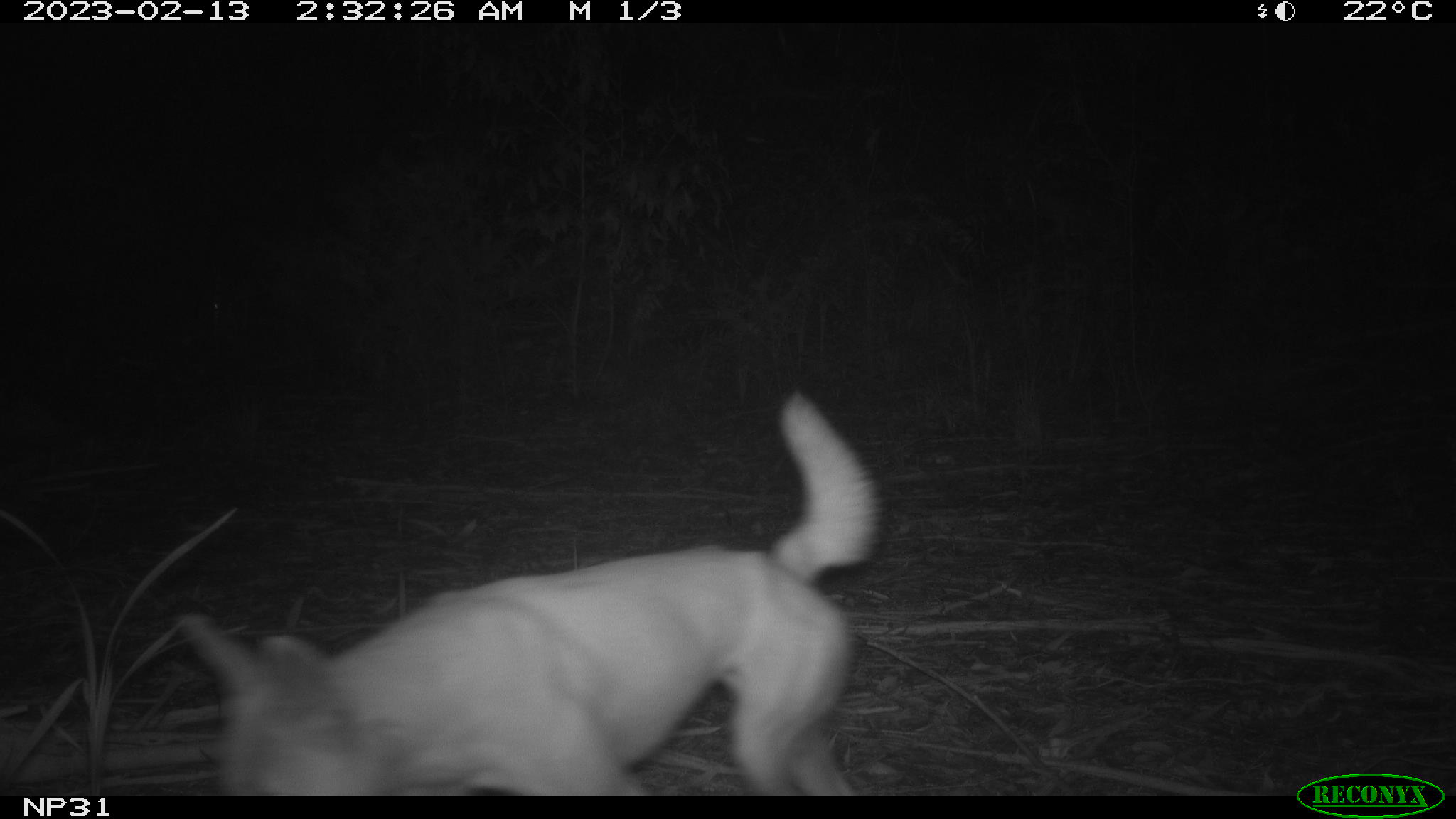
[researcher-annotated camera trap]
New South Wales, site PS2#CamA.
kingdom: Animalia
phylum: Chordata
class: Mammalia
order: Carnivora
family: Canidae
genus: Canis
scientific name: Canis familiaris dingo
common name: dingo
Dingo (Canis familiaris dingo).